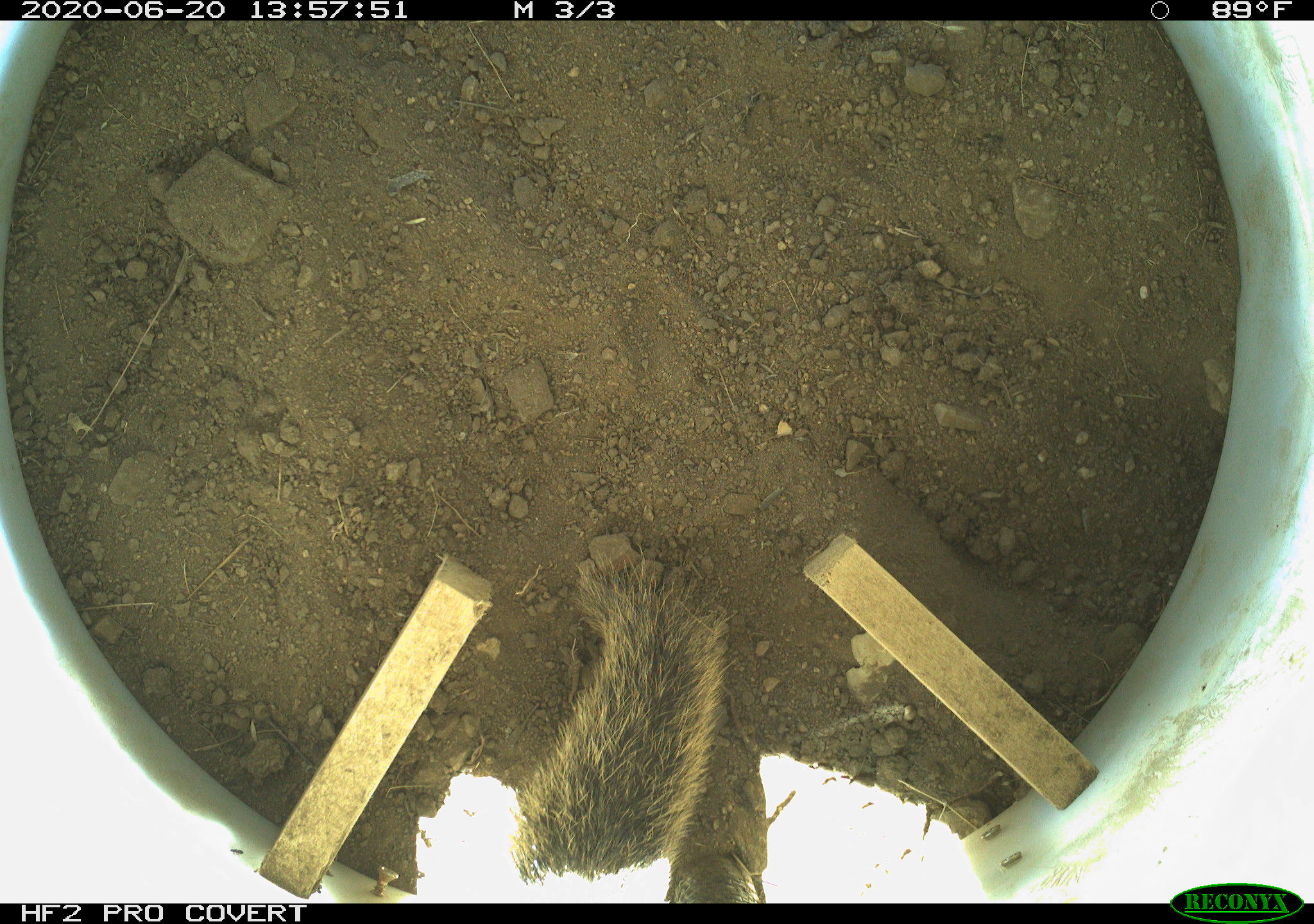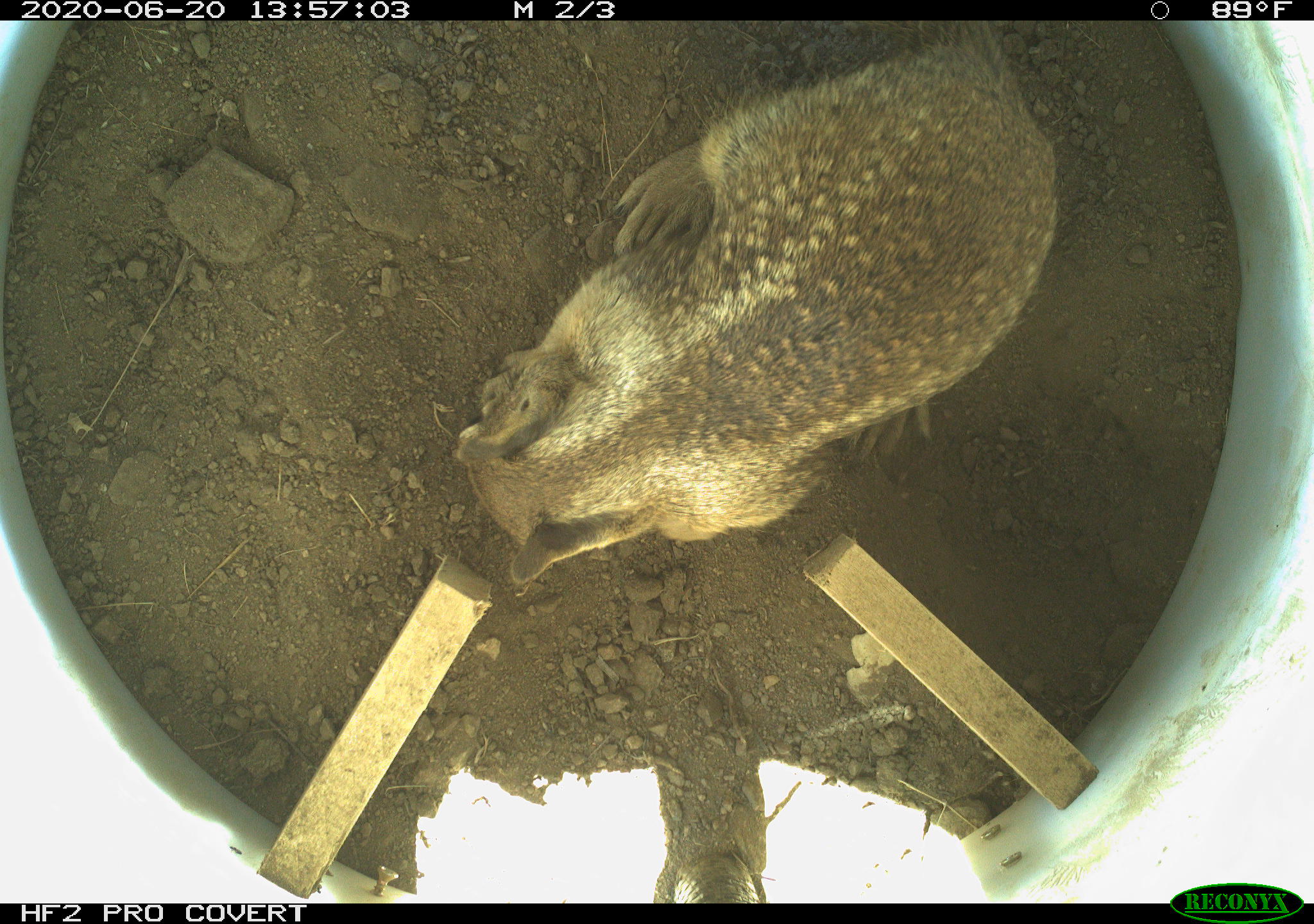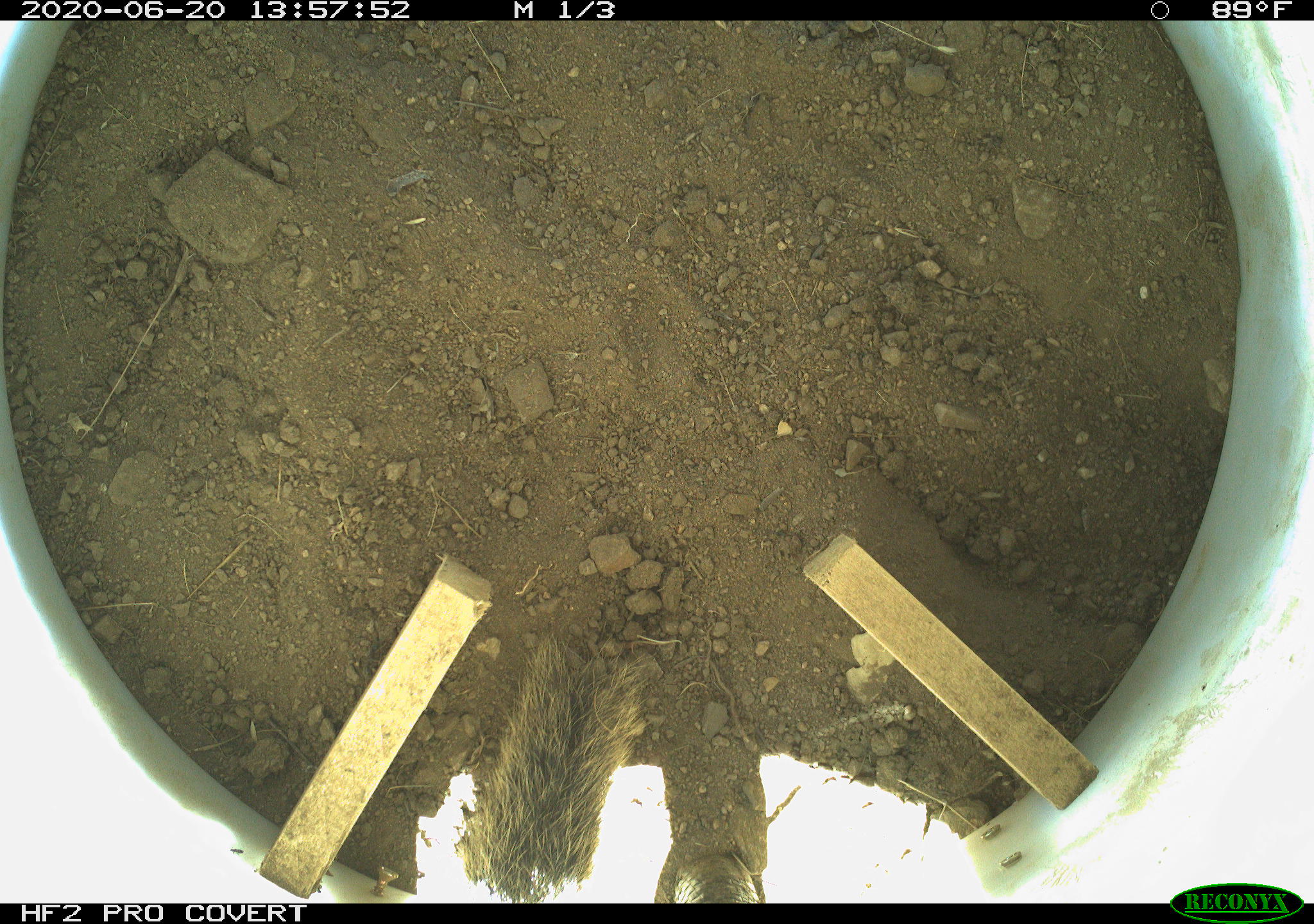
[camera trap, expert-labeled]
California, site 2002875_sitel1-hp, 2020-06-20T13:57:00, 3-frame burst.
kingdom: Animalia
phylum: Chordata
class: Mammalia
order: Rodentia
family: Sciuridae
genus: Otospermophilus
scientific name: Otospermophilus beecheyi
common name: california ground squirrel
California ground squirrel (Otospermophilus beecheyi).